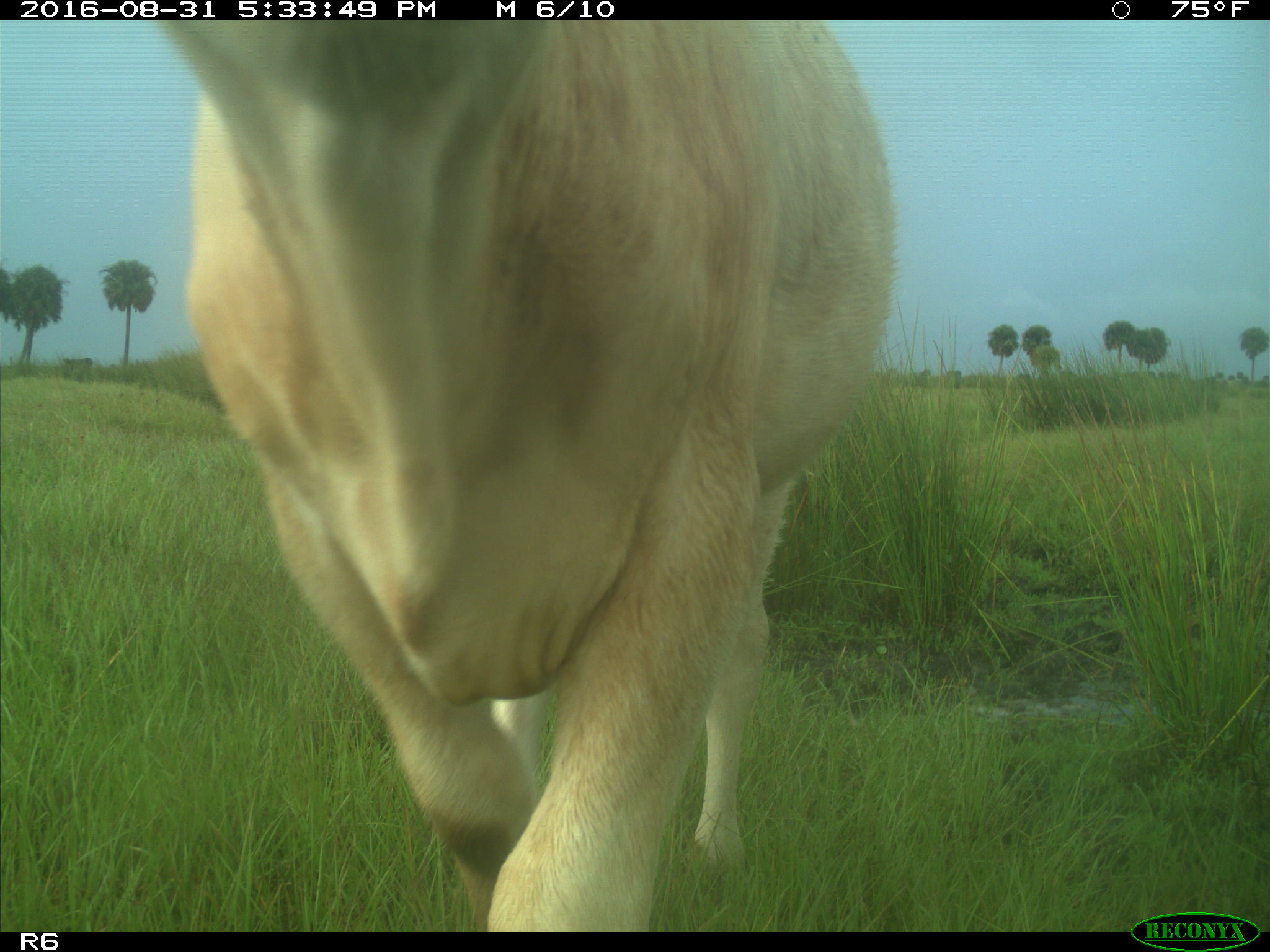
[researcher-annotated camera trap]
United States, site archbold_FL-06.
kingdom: Animalia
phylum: Chordata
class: Mammalia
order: Artiodactyla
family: Bovidae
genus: Bos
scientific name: Bos taurus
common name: domestic cow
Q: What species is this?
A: Bos taurus (domestic cow).